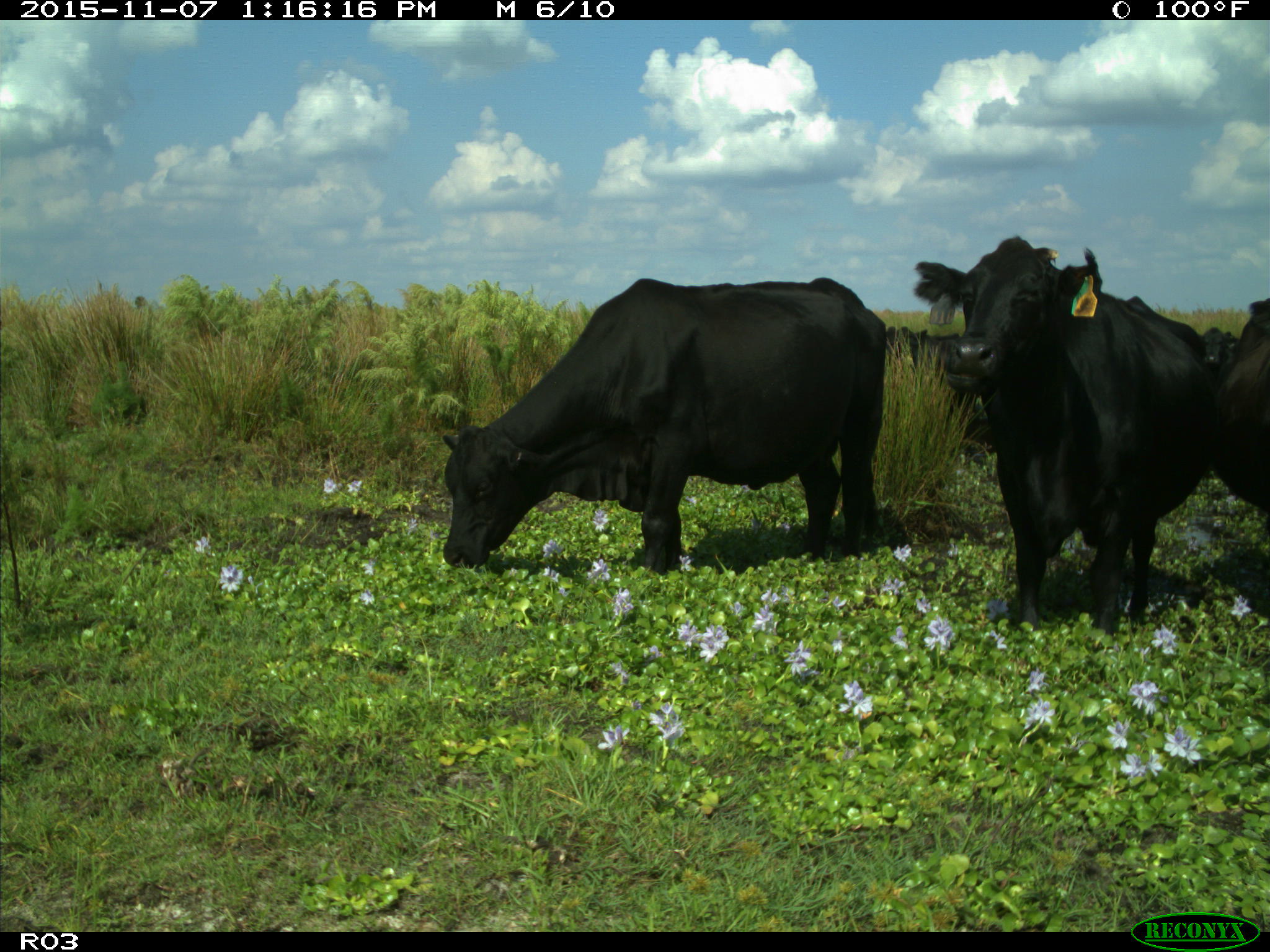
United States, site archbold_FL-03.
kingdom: Animalia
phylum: Chordata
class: Mammalia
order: Artiodactyla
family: Bovidae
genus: Bos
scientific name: Bos taurus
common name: domestic cow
Bos taurus (domestic cow).